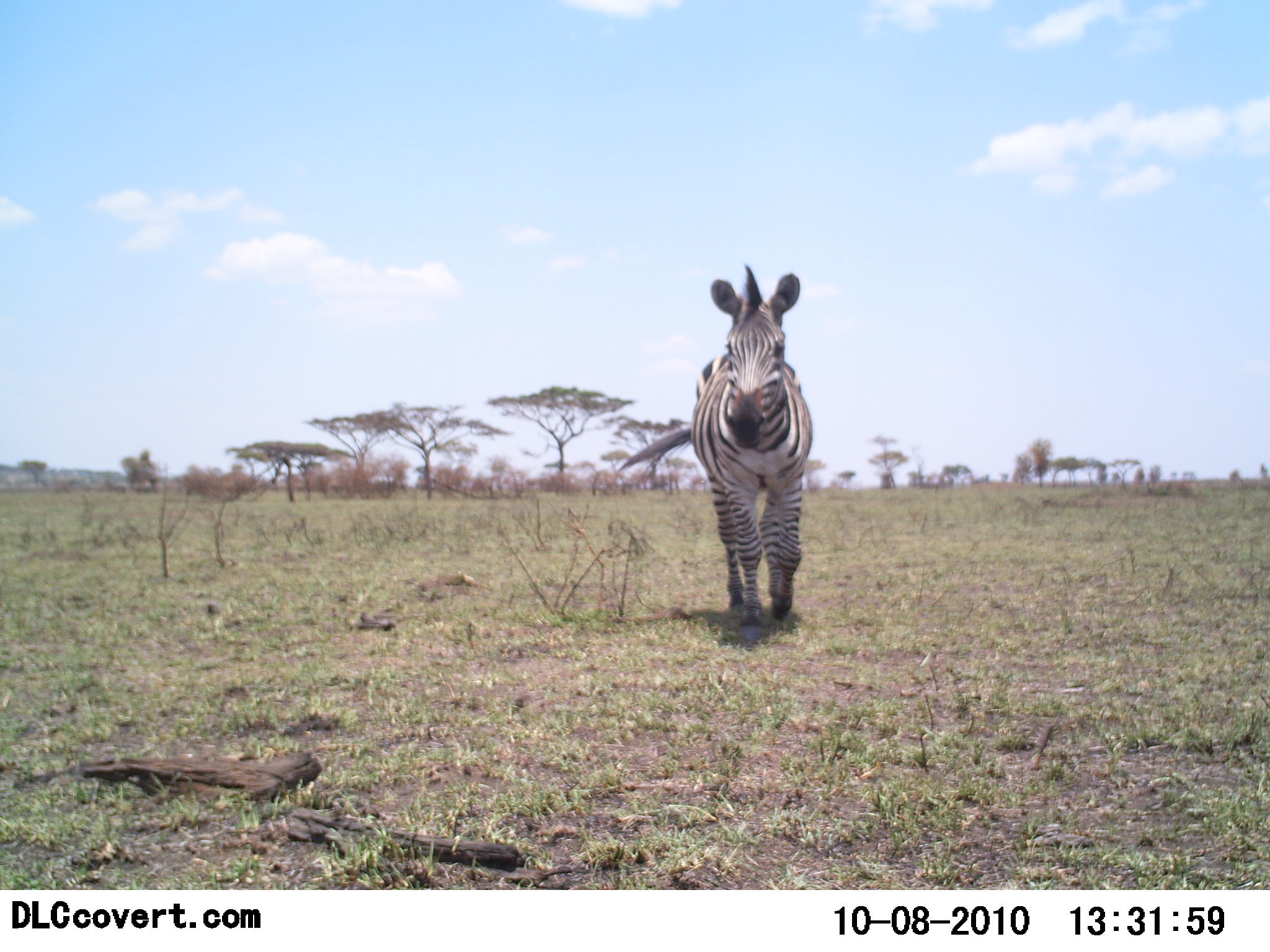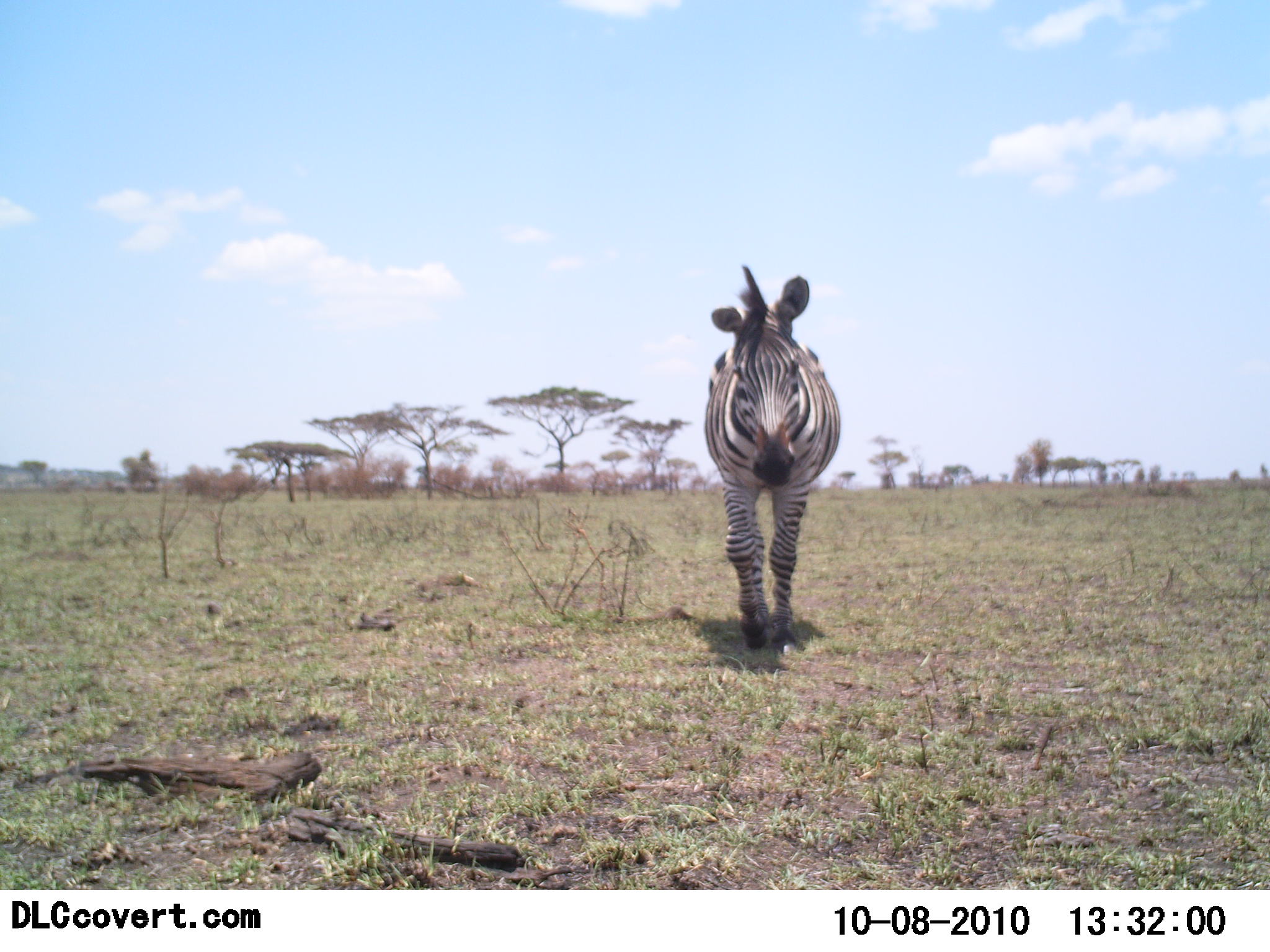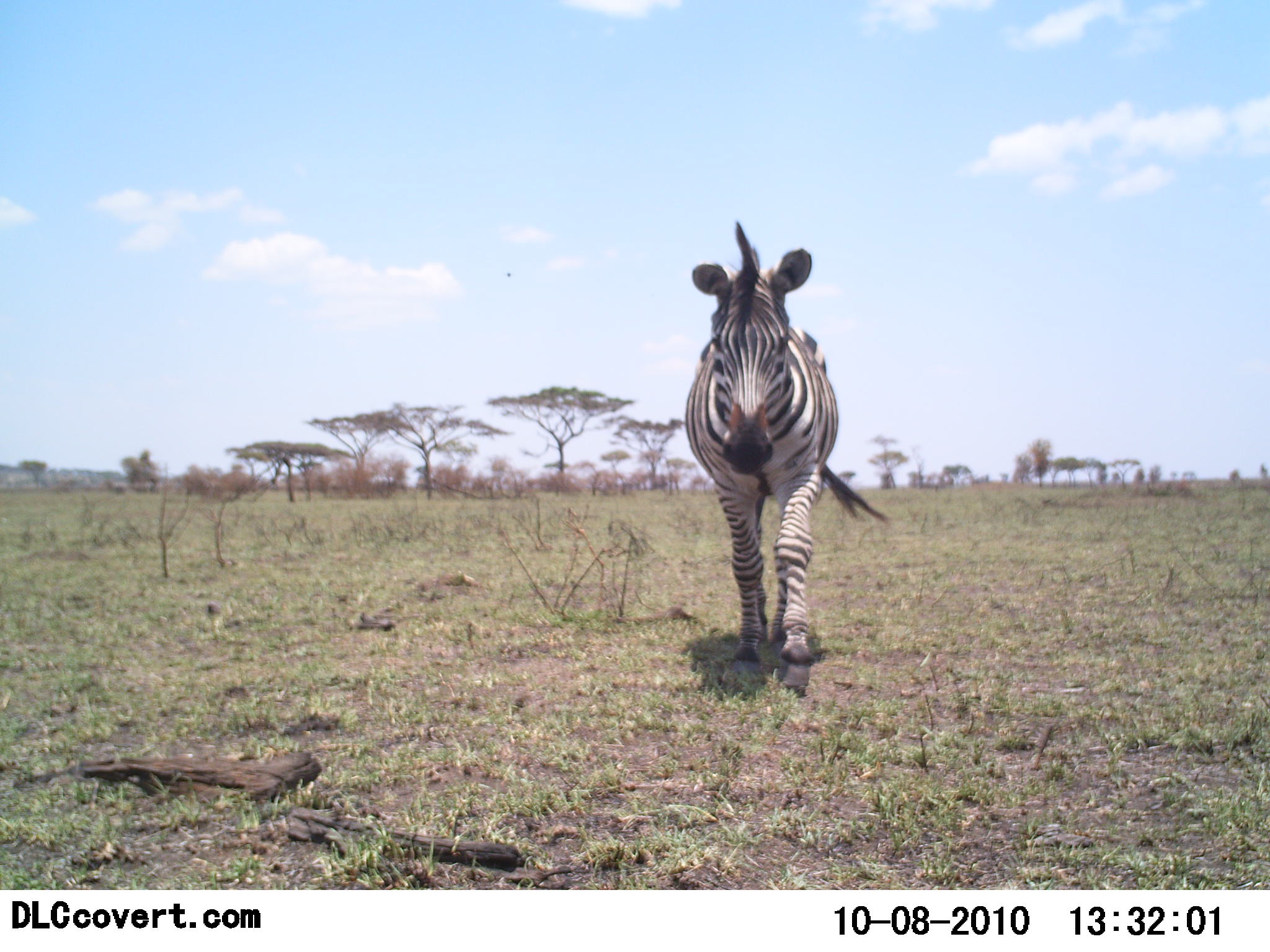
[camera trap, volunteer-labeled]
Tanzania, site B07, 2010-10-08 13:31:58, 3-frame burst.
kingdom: Animalia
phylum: Chordata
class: Mammalia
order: Perissodactyla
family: Equidae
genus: Equus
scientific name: Equus quagga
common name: plains zebra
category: zebra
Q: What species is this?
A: Zebra (plains zebra) (Equus quagga).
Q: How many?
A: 1.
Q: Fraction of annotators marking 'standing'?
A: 10%.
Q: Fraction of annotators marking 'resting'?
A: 0%.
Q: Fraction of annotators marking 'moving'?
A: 100%.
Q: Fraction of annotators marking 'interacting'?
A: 0%.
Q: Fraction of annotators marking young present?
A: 0%.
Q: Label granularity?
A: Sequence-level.